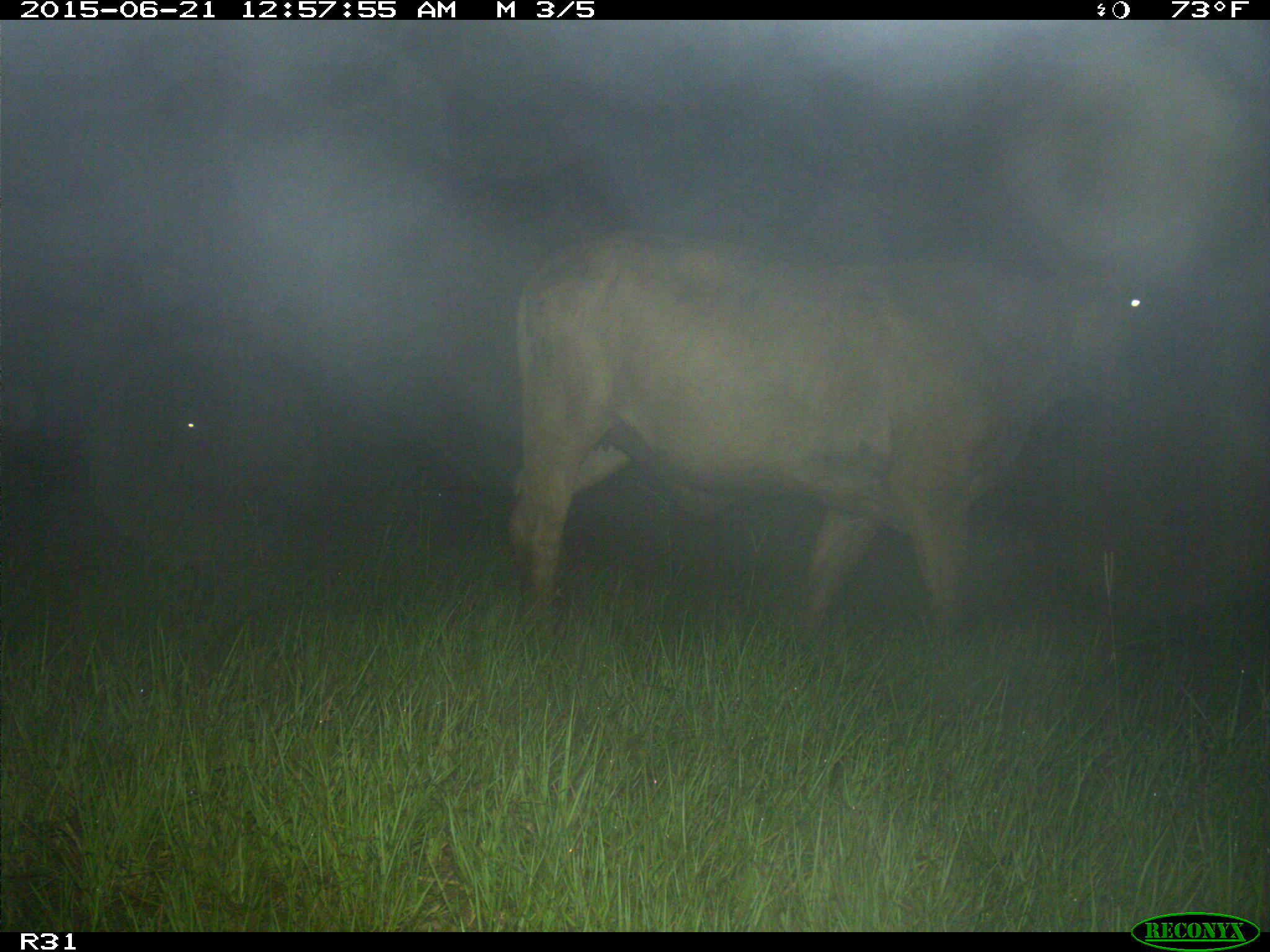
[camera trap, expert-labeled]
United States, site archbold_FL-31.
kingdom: Animalia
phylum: Chordata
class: Mammalia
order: Artiodactyla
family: Bovidae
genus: Bos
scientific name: Bos taurus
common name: domestic cow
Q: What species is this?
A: Bos taurus (domestic cow).